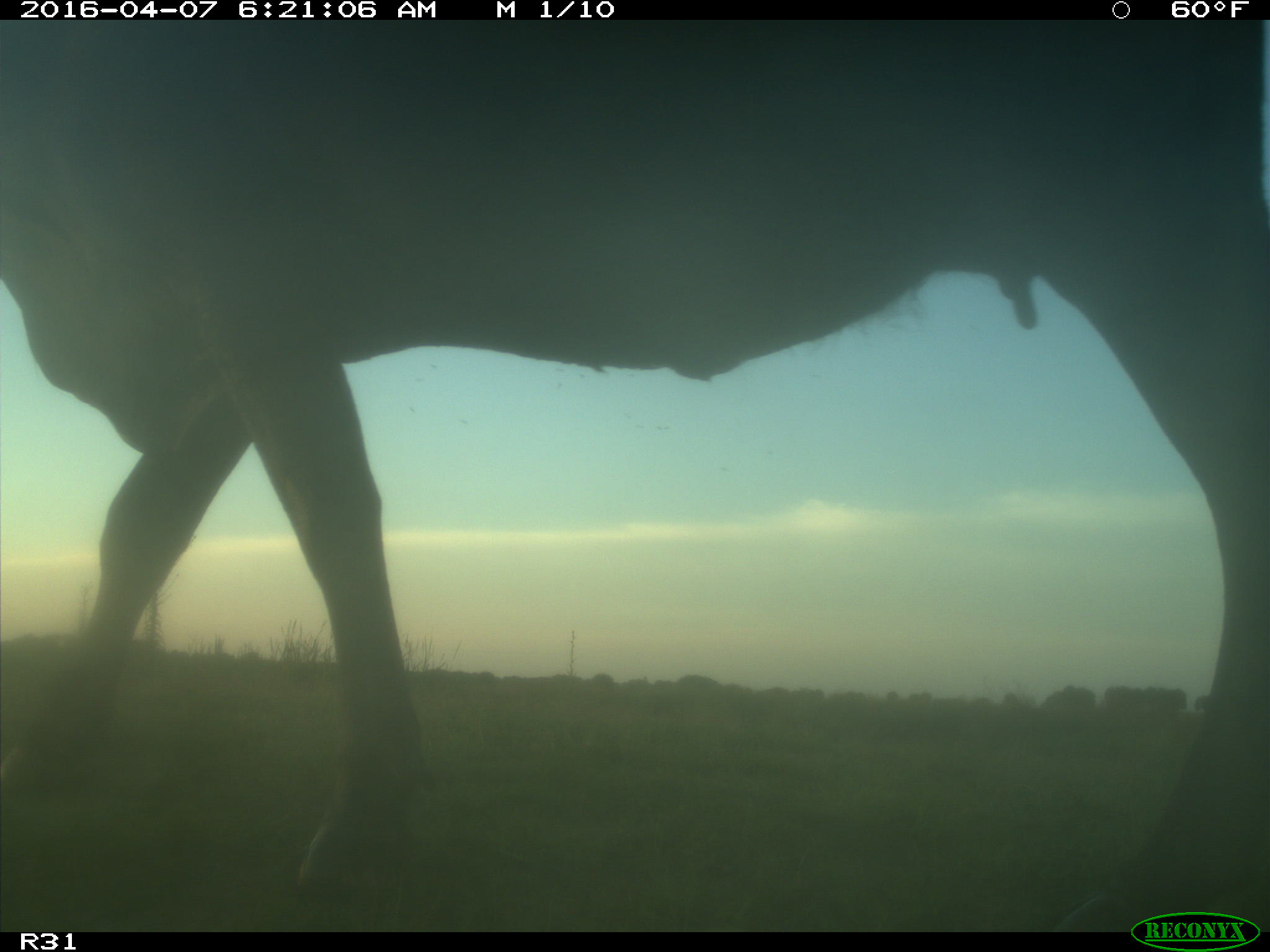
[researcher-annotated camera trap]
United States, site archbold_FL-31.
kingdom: Animalia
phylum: Chordata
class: Mammalia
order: Artiodactyla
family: Bovidae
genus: Bos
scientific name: Bos taurus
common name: domestic cow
Bos taurus (domestic cow).